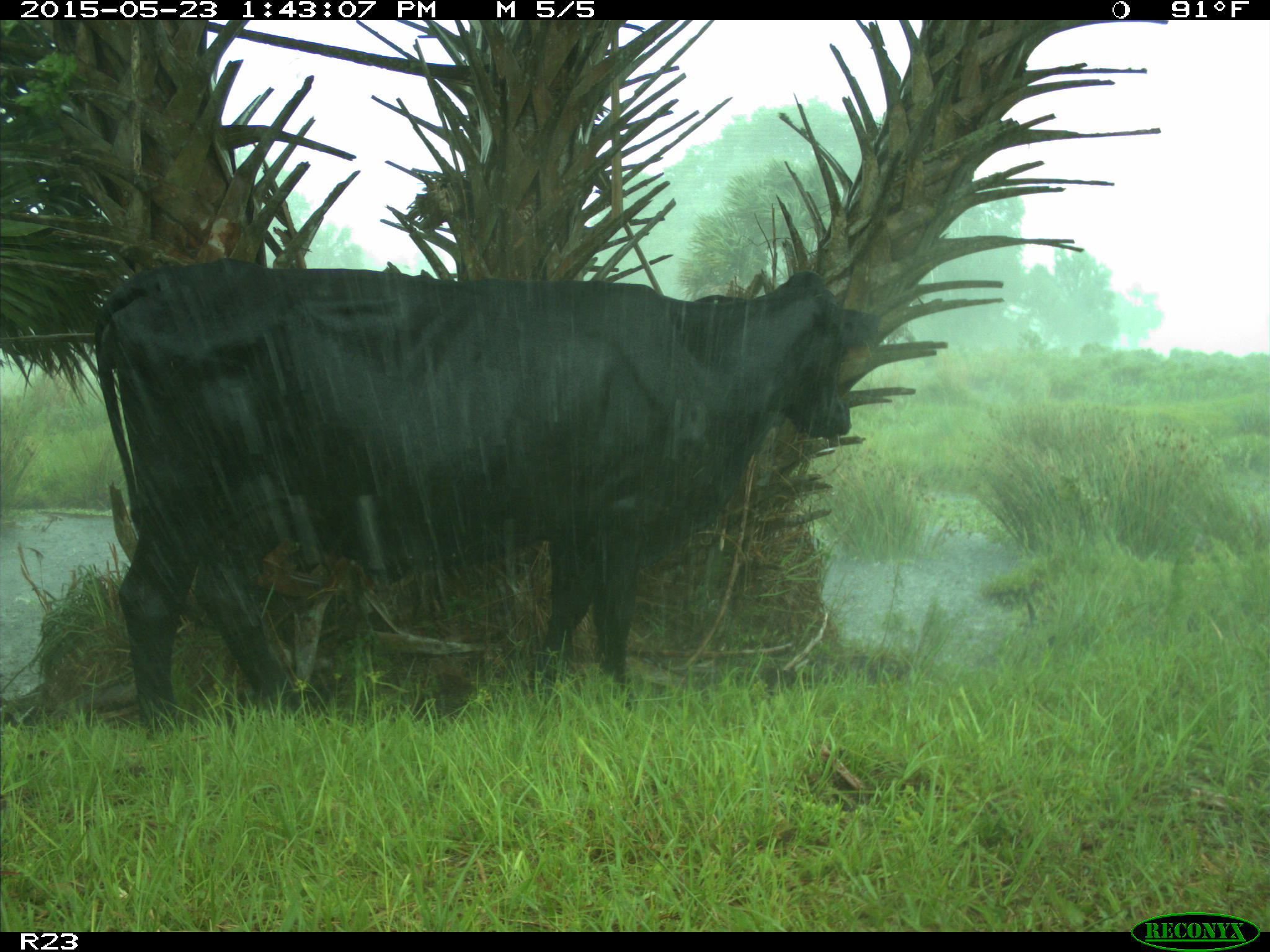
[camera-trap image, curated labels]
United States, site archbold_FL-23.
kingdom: Animalia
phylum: Chordata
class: Mammalia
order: Artiodactyla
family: Bovidae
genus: Bos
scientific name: Bos taurus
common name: domestic cow